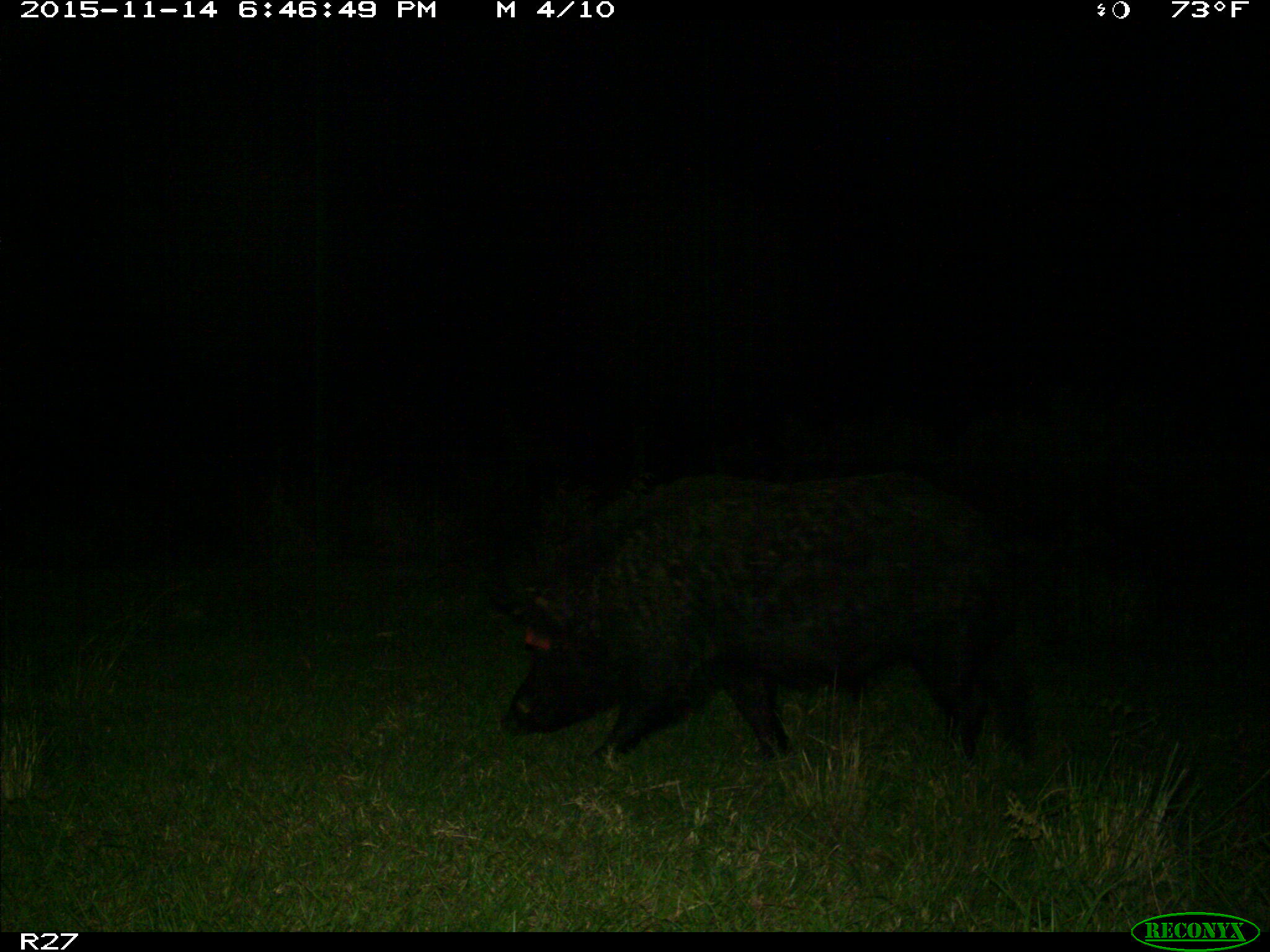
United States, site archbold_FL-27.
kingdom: Animalia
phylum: Chordata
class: Mammalia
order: Artiodactyla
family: Suidae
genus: Sus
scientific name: Sus scrofa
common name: wild boar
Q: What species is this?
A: Sus scrofa (wild boar).